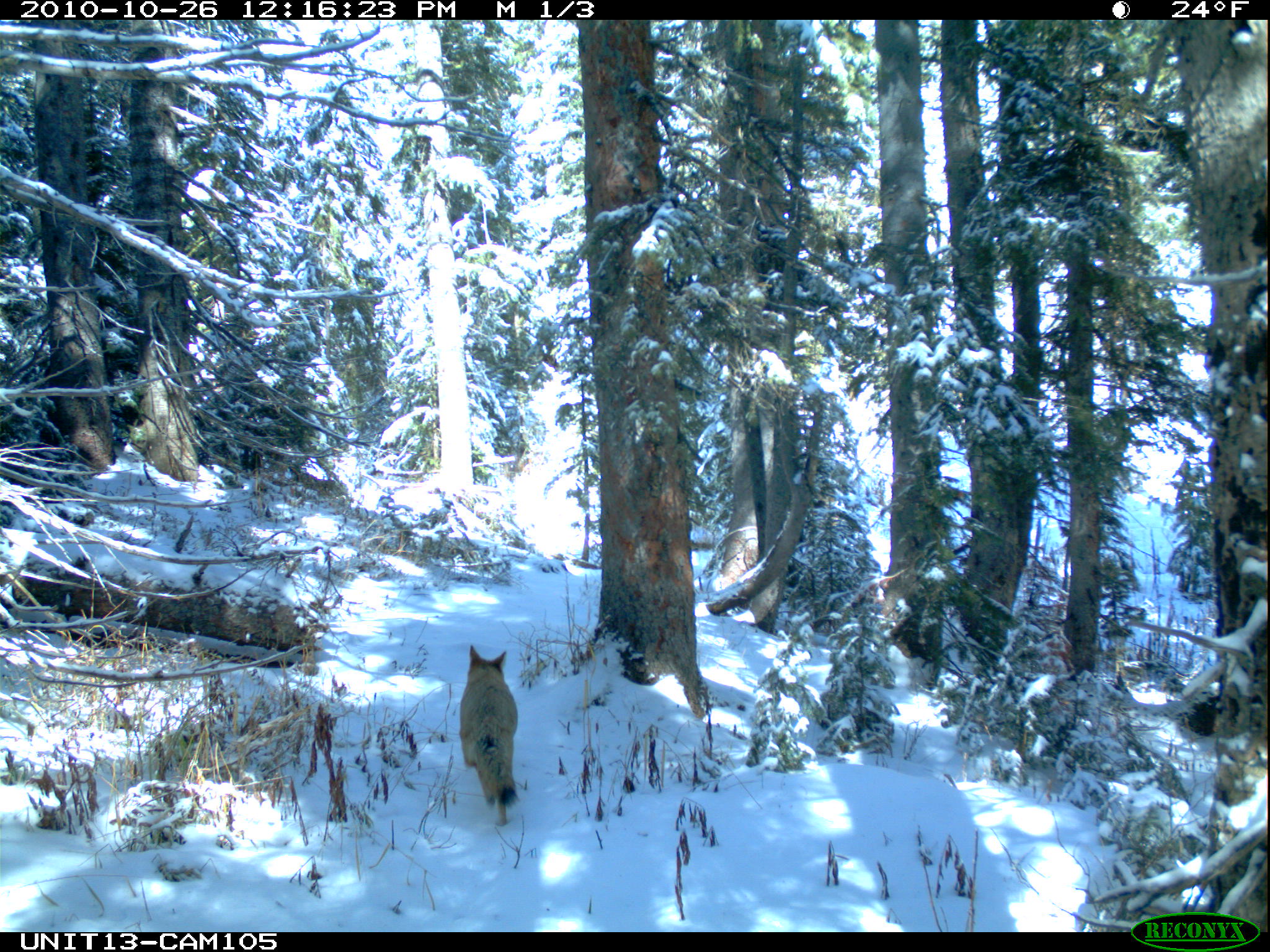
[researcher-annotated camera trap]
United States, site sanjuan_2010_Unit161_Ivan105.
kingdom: Animalia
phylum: Chordata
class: Mammalia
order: Carnivora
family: Canidae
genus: Canis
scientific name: Canis latrans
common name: coyote